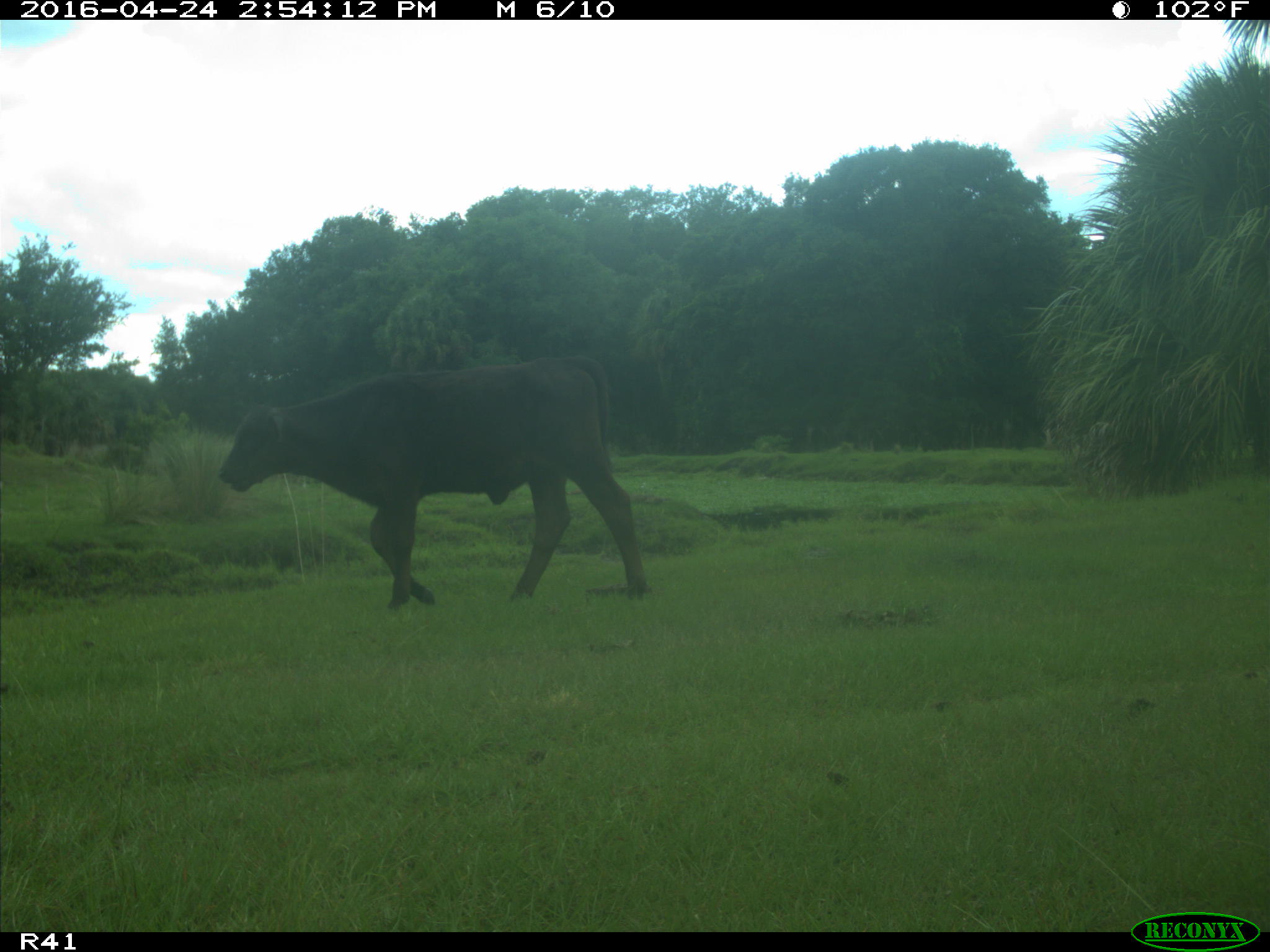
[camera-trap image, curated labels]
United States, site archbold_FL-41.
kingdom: Animalia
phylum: Chordata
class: Mammalia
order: Artiodactyla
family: Bovidae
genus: Bos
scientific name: Bos taurus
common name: domestic cow